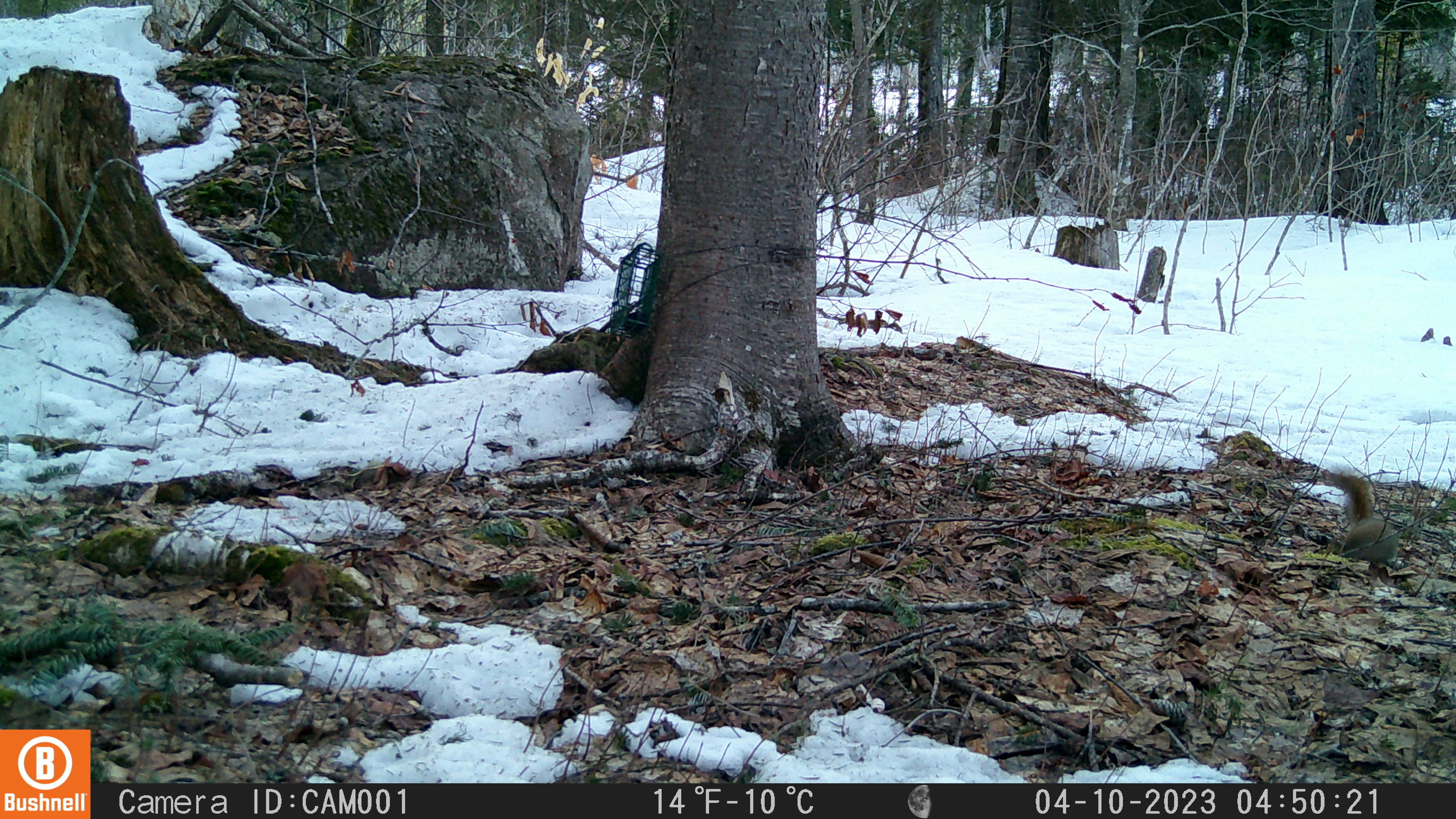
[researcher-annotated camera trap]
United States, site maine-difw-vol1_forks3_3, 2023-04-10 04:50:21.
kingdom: Animalia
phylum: Chordata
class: Mammalia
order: Rodentia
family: Sciuridae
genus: Tamiasciurus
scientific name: Tamiasciurus hudsonicus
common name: red squirrel